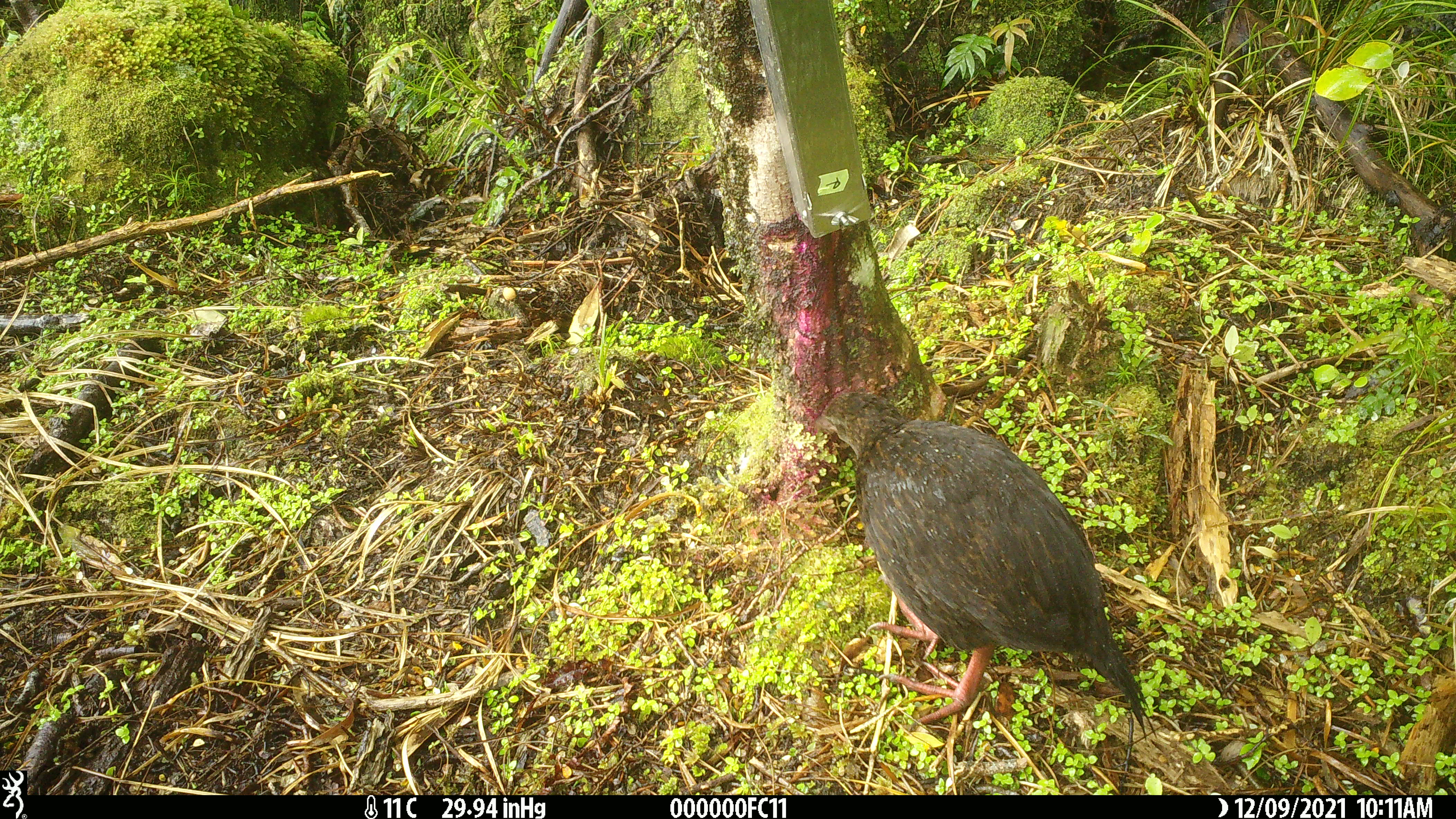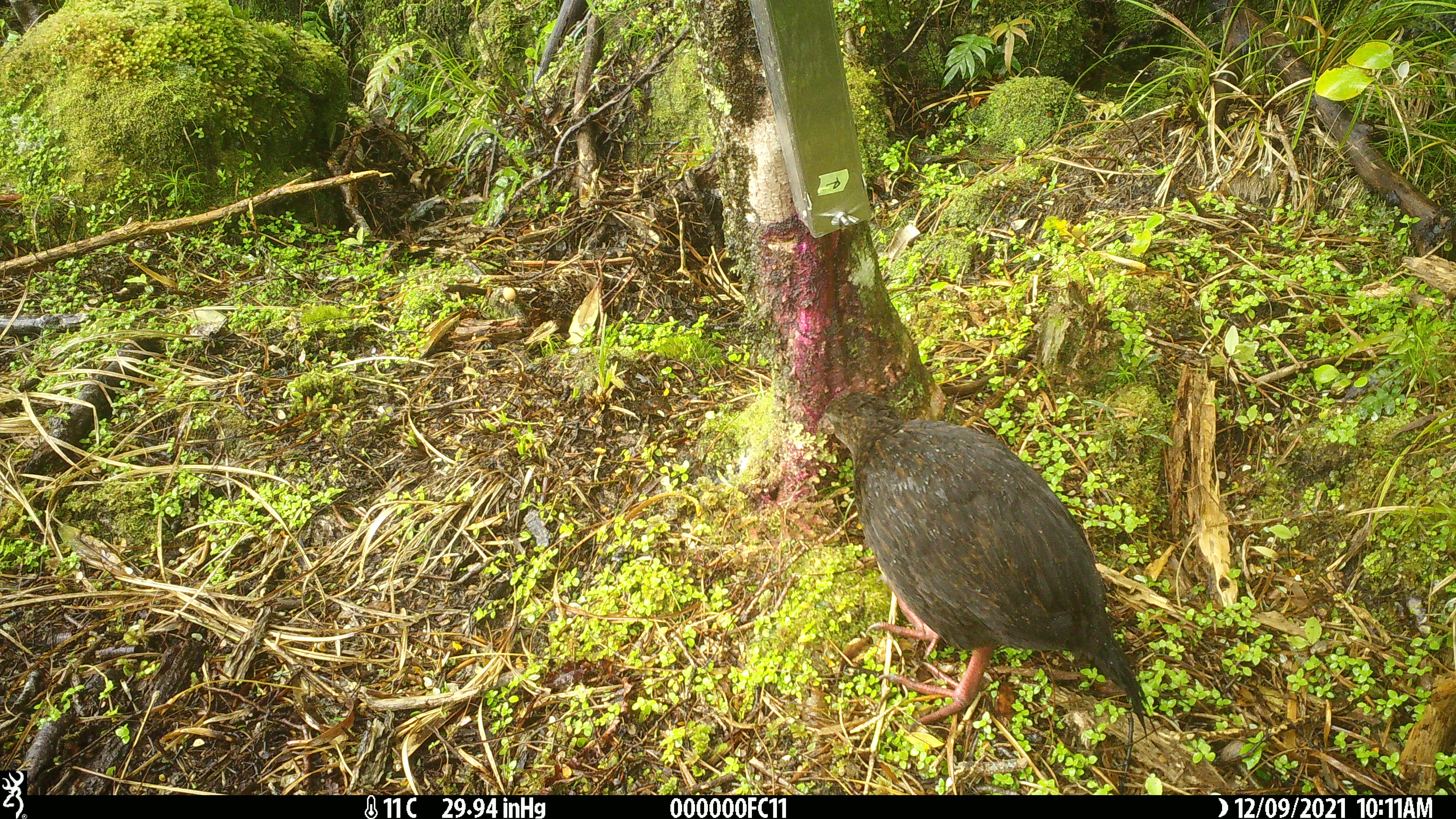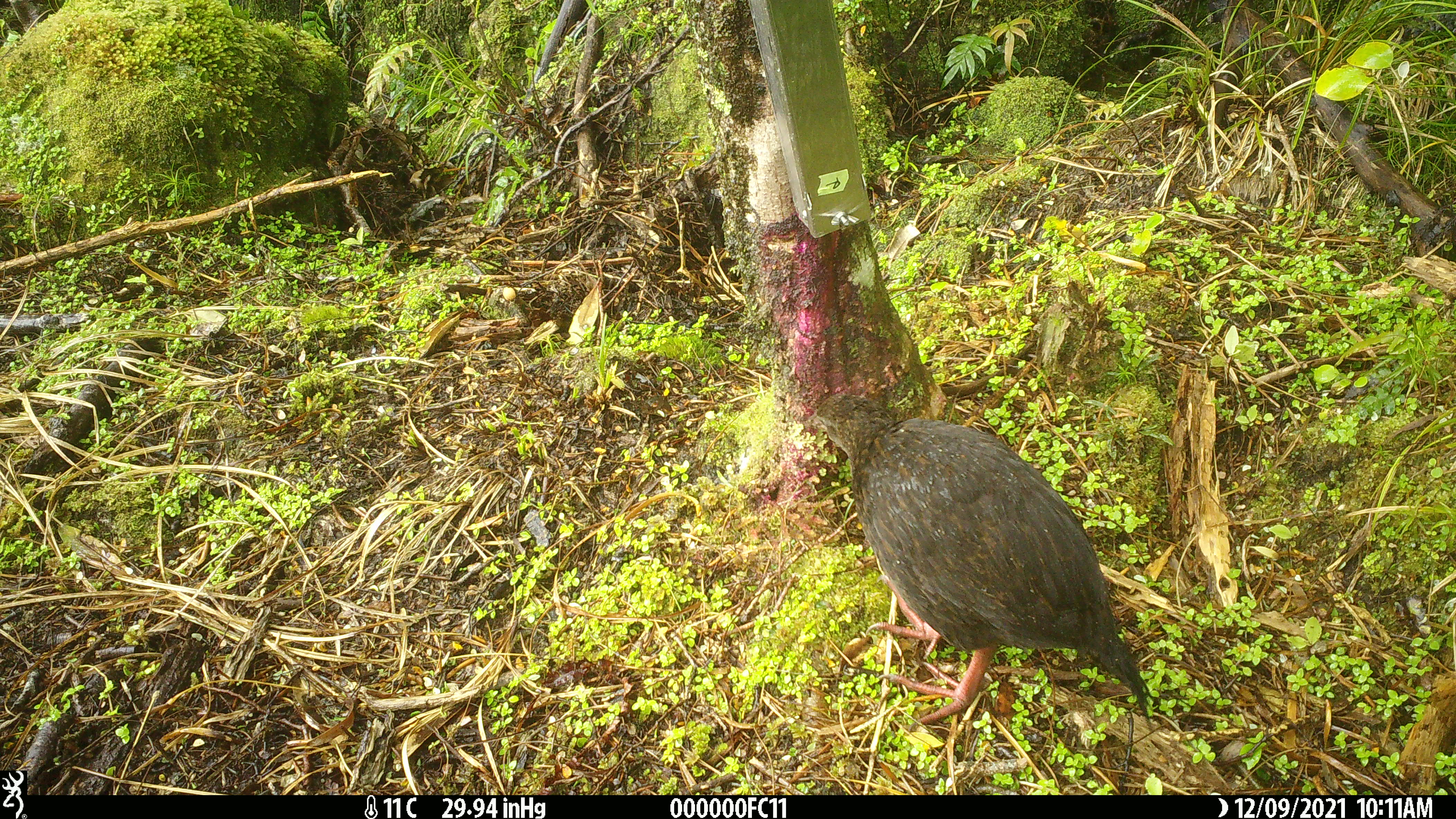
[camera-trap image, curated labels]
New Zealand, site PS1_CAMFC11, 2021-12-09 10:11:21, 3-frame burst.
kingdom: Animalia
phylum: Chordata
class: Aves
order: Gruiformes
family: Rallidae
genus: Gallirallus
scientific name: Gallirallus australis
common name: weka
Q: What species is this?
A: Weka (Gallirallus australis).